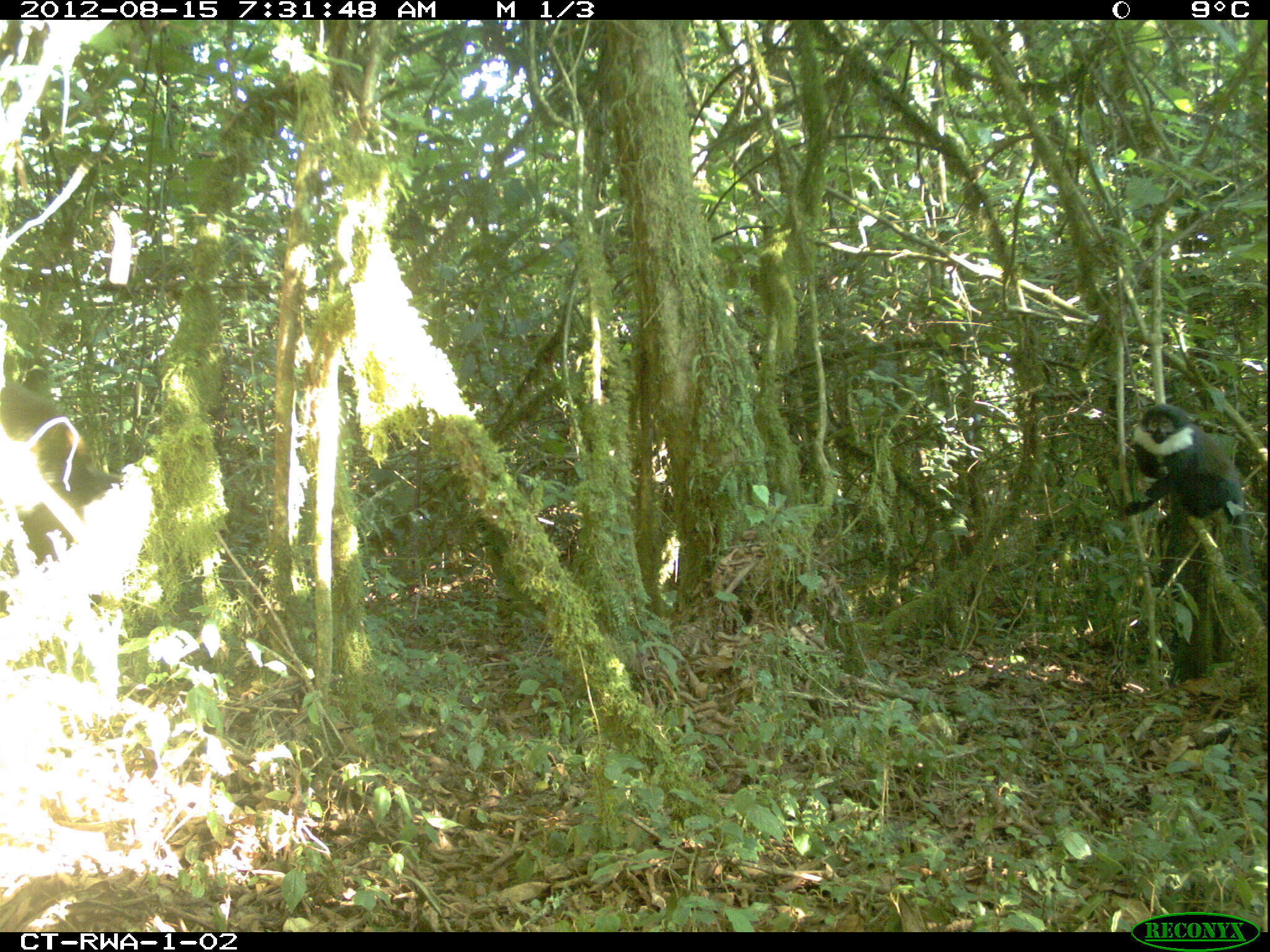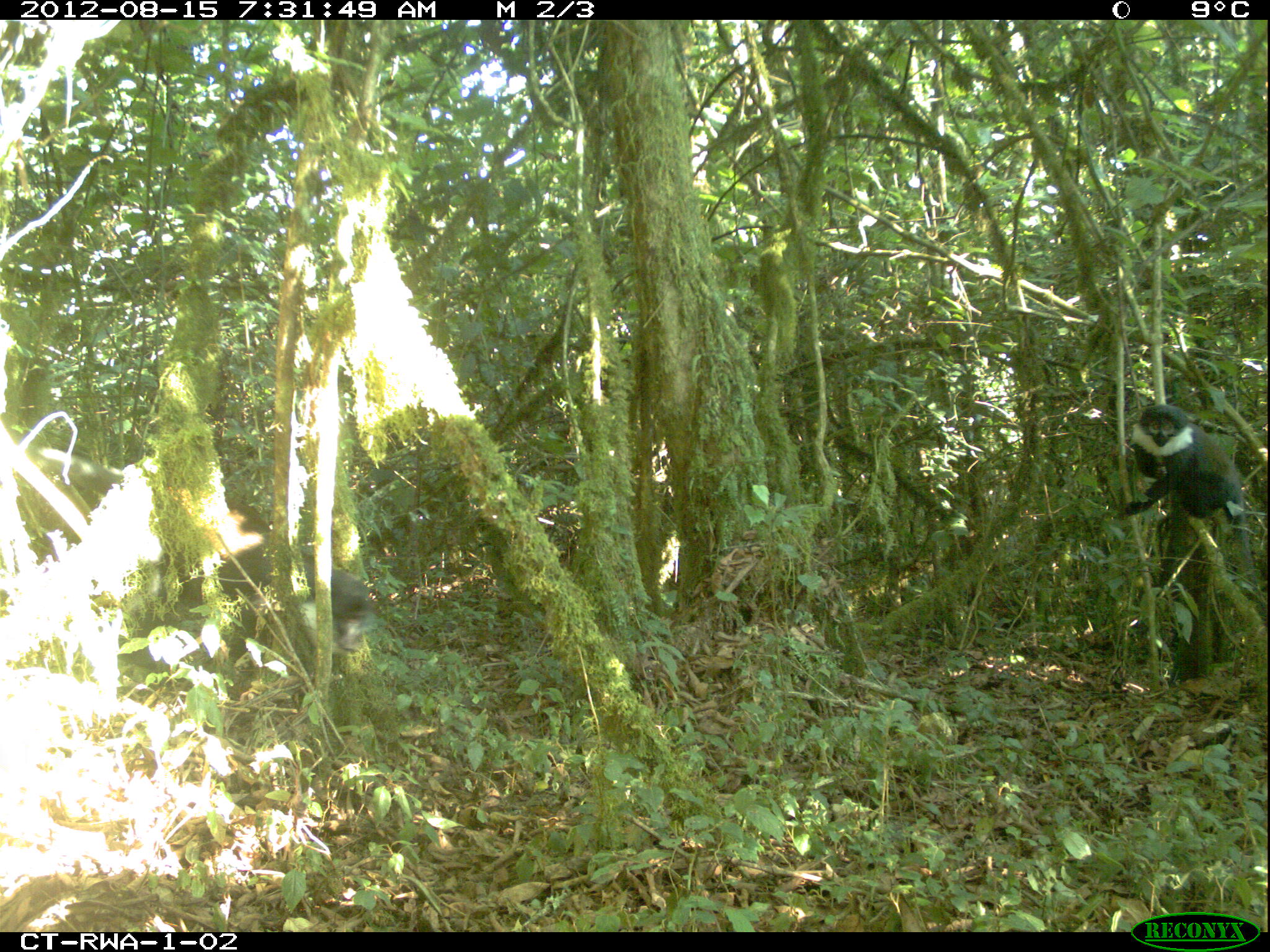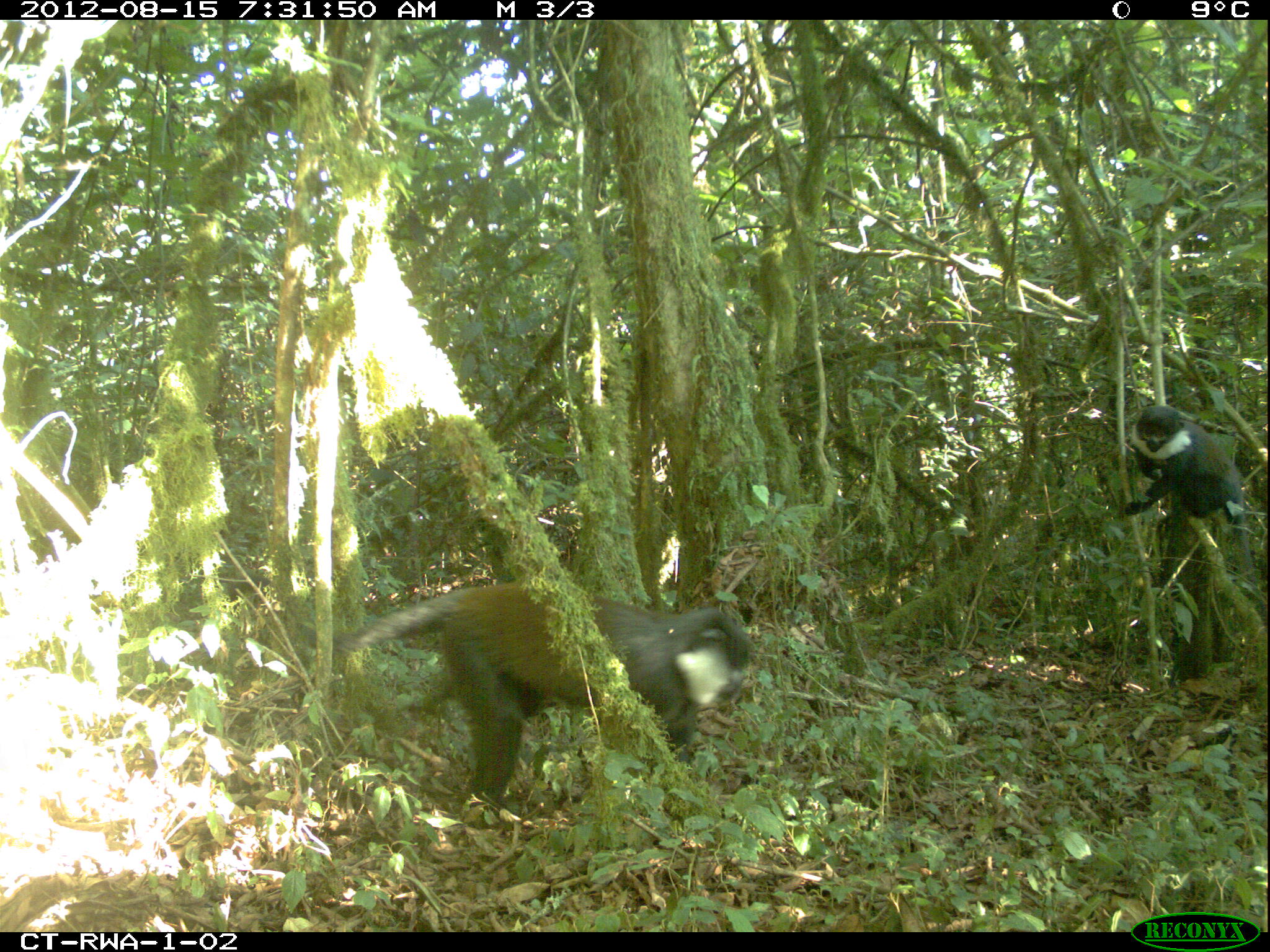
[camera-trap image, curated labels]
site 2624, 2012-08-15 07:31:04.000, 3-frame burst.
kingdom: Animalia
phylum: Chordata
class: Mammalia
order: Primates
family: Cercopithecidae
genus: Allochrocebus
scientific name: Allochrocebus lhoesti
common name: l'hoest's monkey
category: cercopithecus lhoesti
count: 4